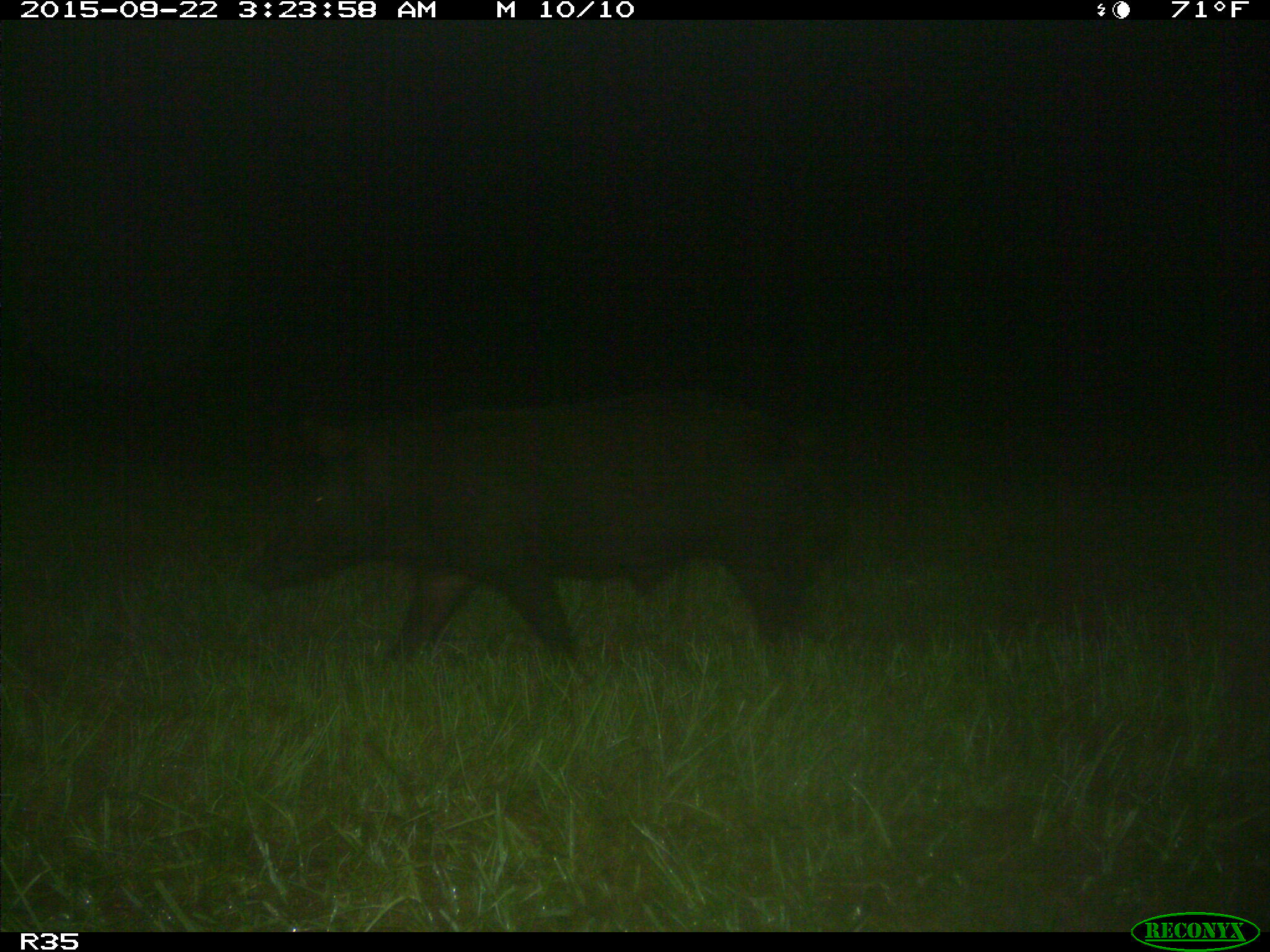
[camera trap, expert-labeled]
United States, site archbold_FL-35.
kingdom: Animalia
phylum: Chordata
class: Mammalia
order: Artiodactyla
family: Suidae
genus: Sus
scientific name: Sus scrofa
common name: wild boar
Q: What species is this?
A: Sus scrofa (wild boar).